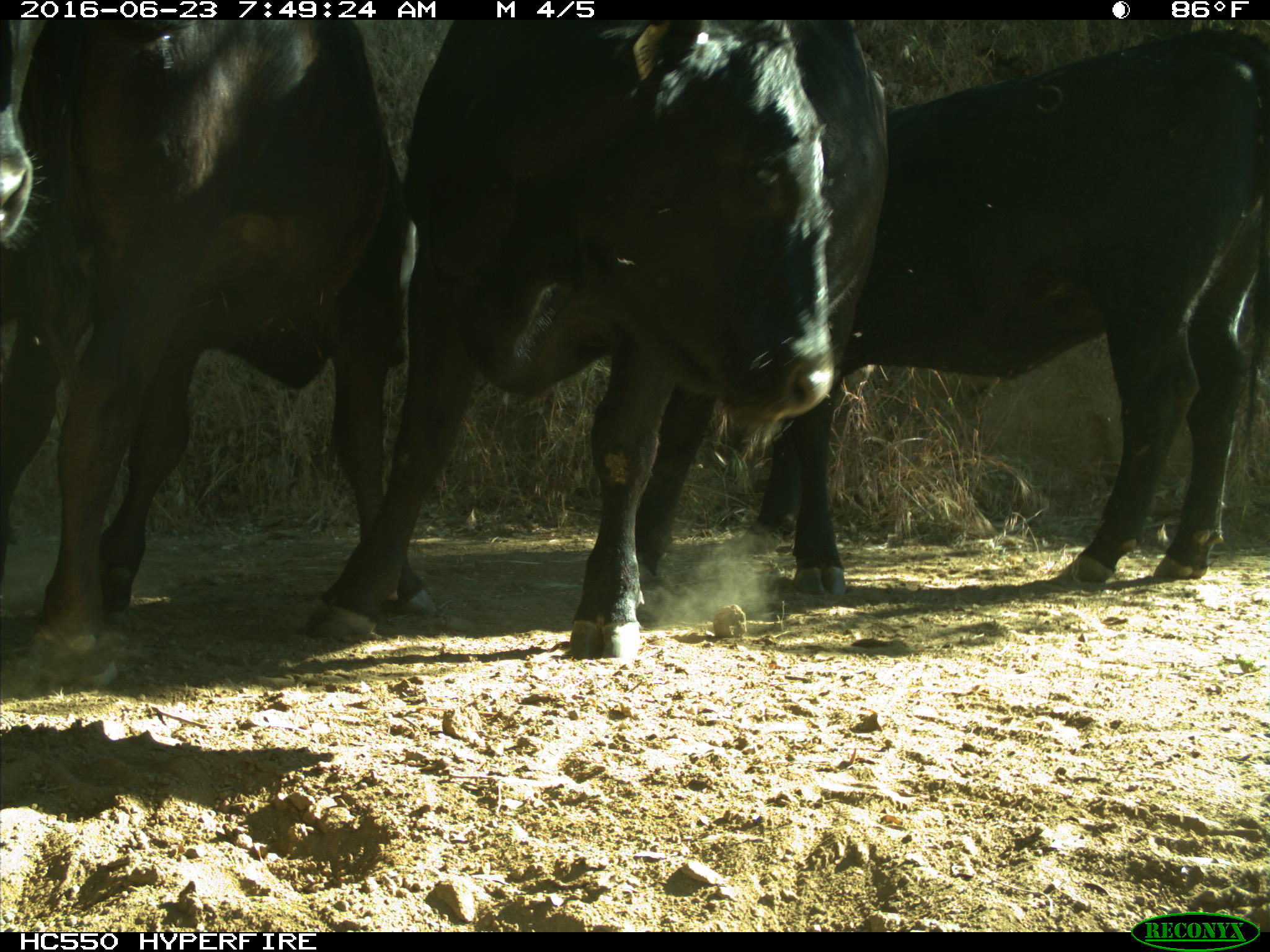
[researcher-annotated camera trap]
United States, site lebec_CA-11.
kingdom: Animalia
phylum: Chordata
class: Mammalia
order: Artiodactyla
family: Bovidae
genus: Bos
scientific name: Bos taurus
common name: domestic cow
Bos taurus (domestic cow).